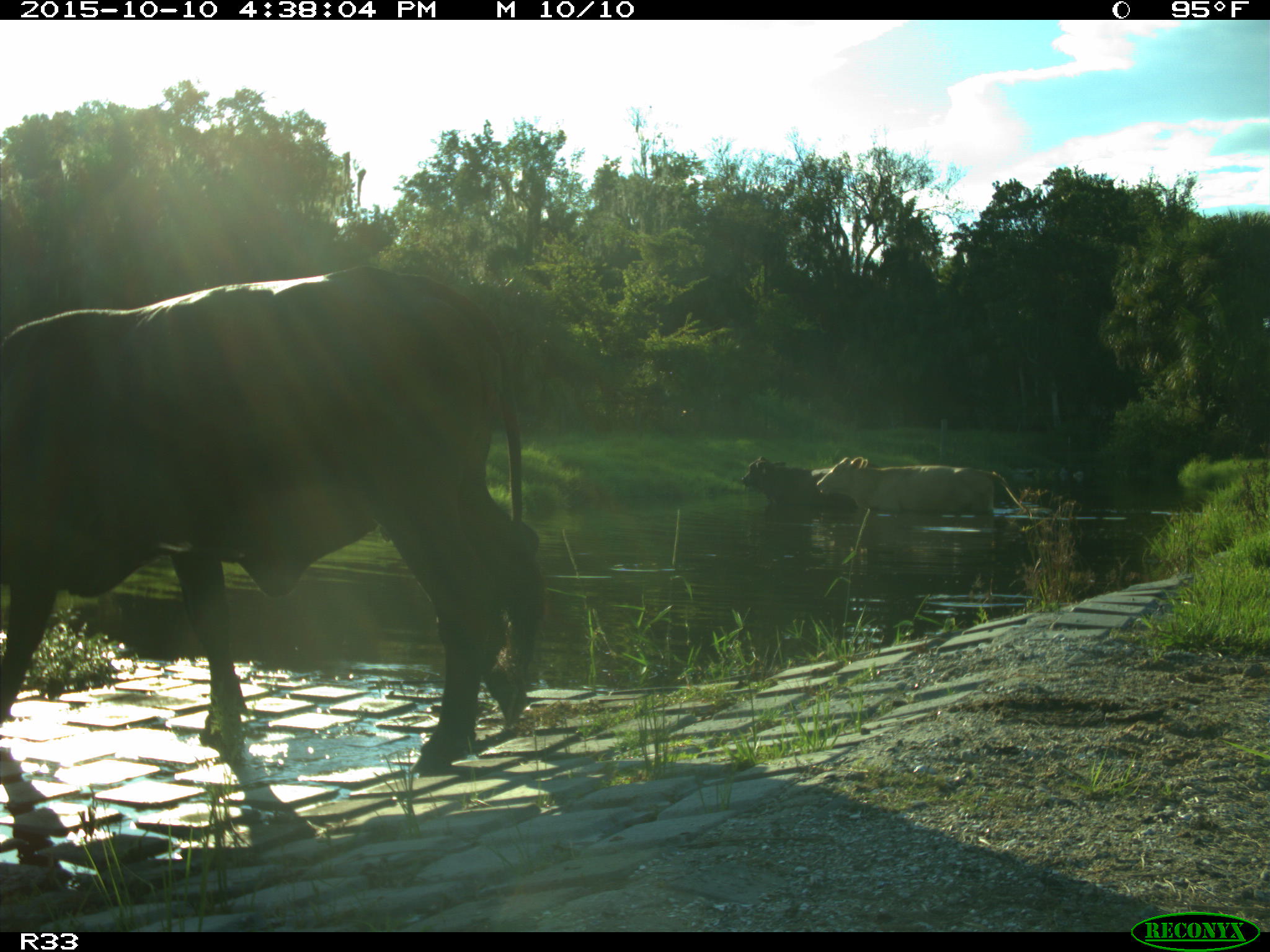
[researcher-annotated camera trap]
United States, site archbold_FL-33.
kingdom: Animalia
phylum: Chordata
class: Mammalia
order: Artiodactyla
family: Bovidae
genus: Bos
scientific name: Bos taurus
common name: domestic cow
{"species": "Bos taurus (domestic cow)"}